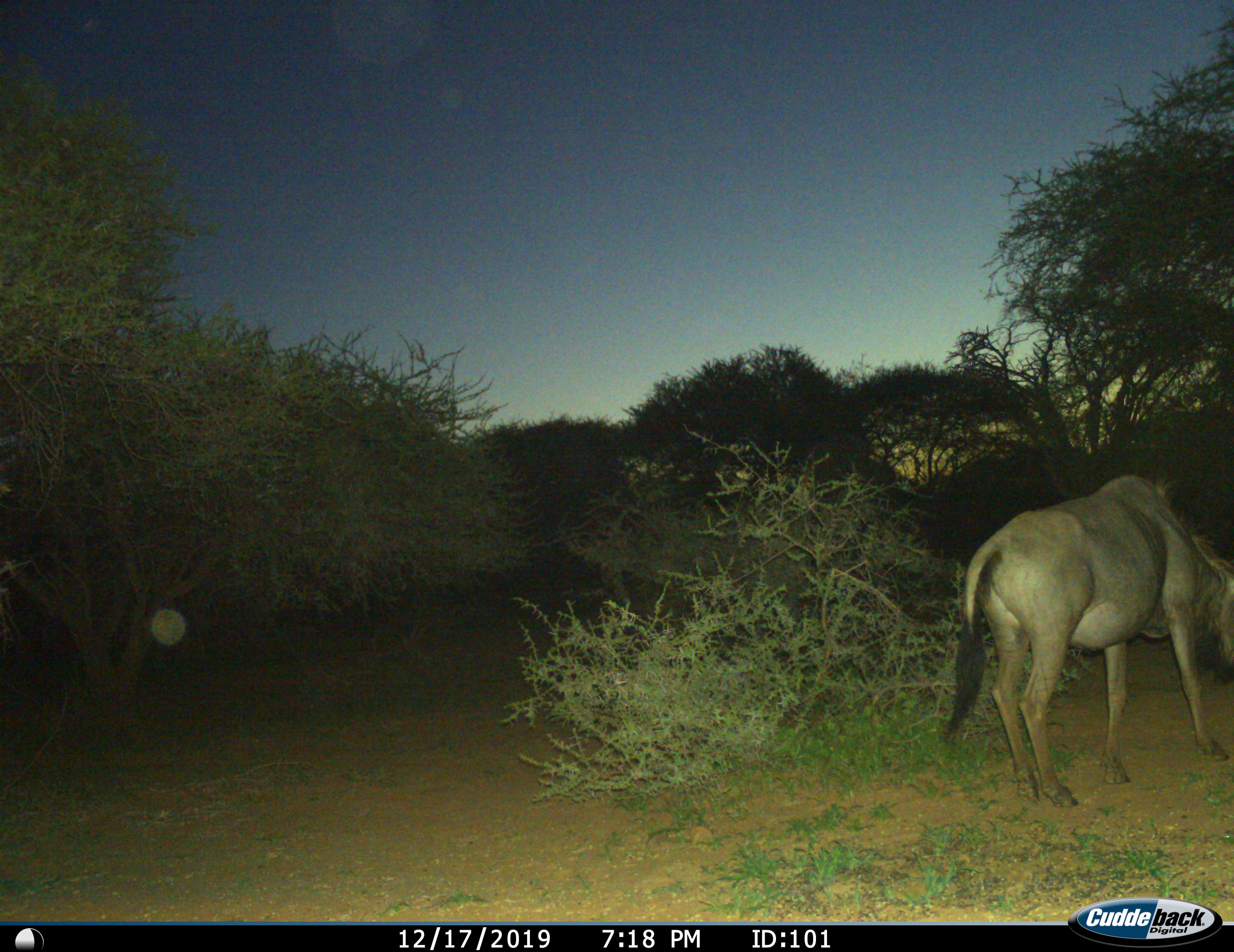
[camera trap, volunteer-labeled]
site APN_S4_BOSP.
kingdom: Animalia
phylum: Chordata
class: Mammalia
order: Artiodactyla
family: Bovidae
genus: Connochaetes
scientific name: Connochaetes taurinus taurinus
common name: blue wildebeest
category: wildebeestblue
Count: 1.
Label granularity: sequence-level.